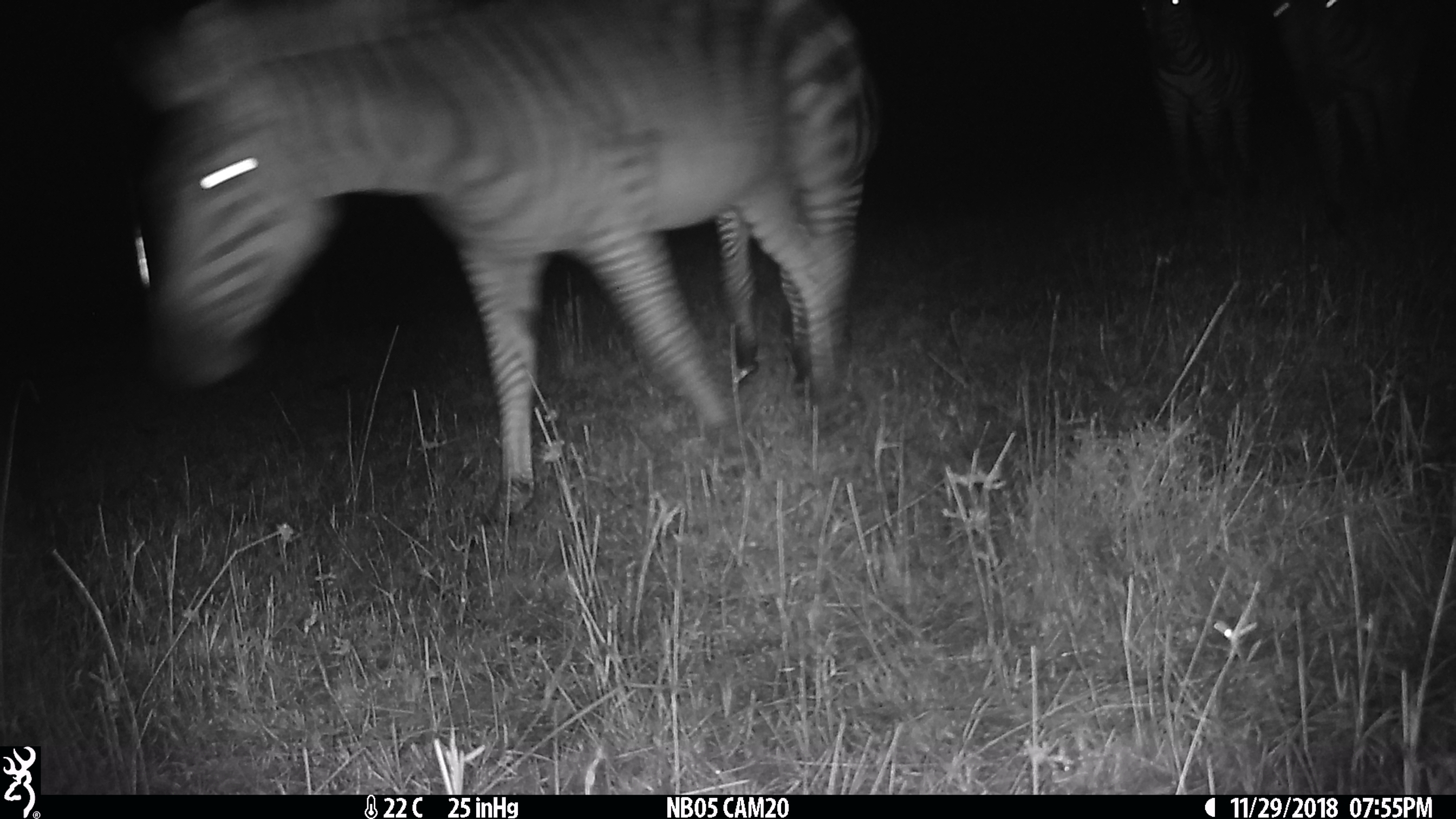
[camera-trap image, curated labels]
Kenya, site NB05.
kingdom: Animalia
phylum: Chordata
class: Mammalia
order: Perissodactyla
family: Equidae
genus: Equus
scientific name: Equus quagga burchellii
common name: burchell's zebra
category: zebra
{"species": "zebra (burchell's zebra) (Equus quagga burchellii)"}